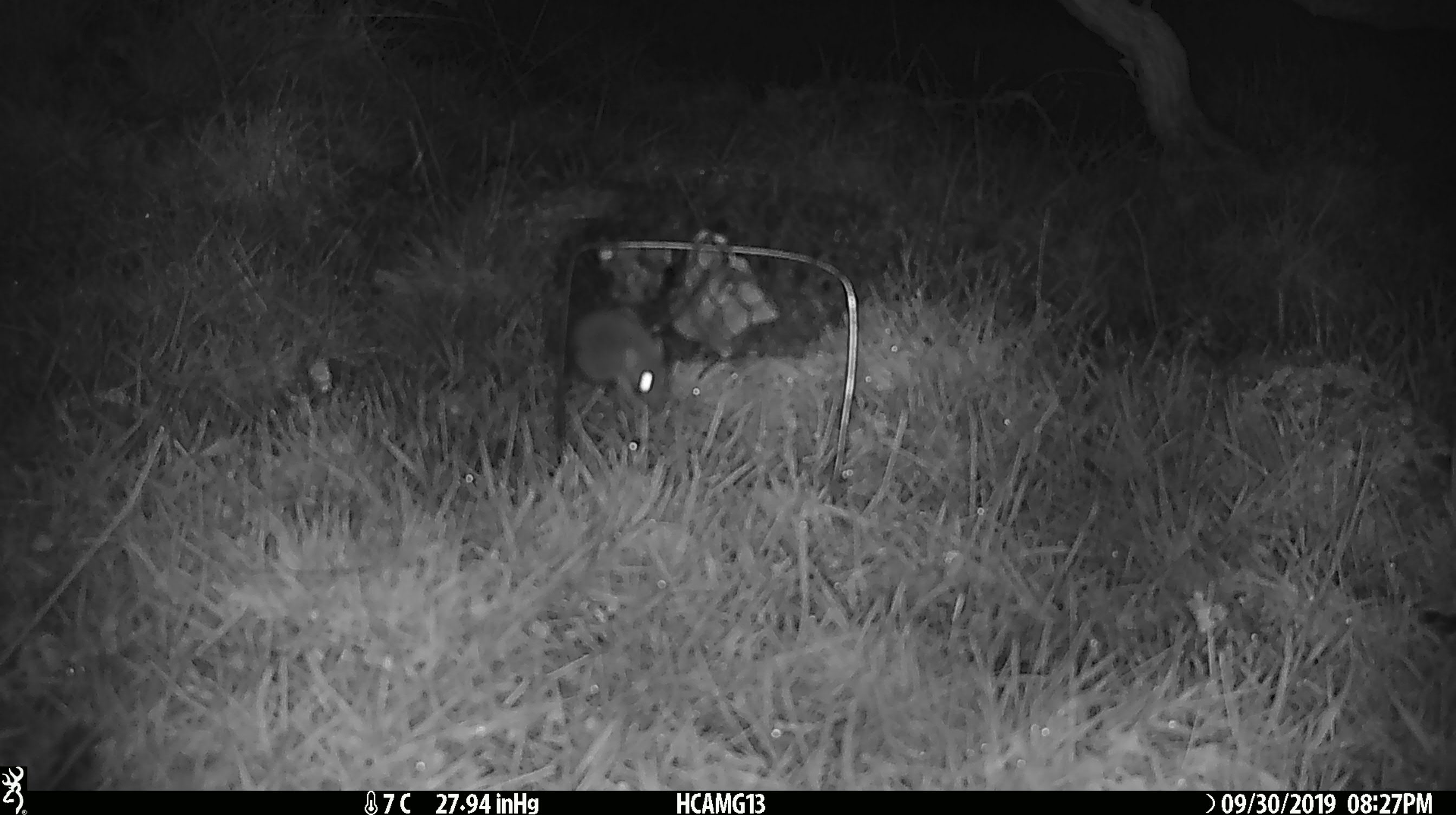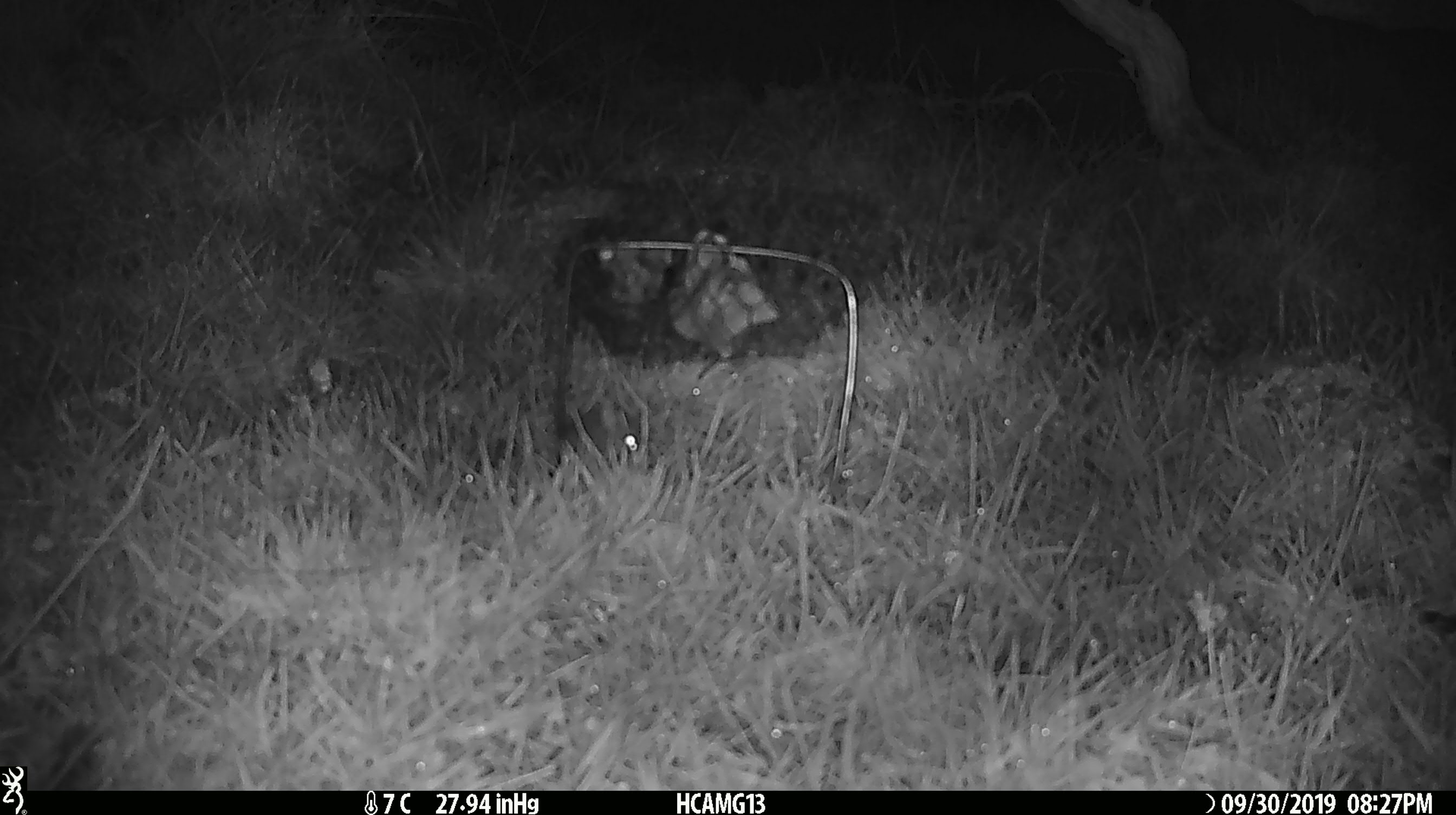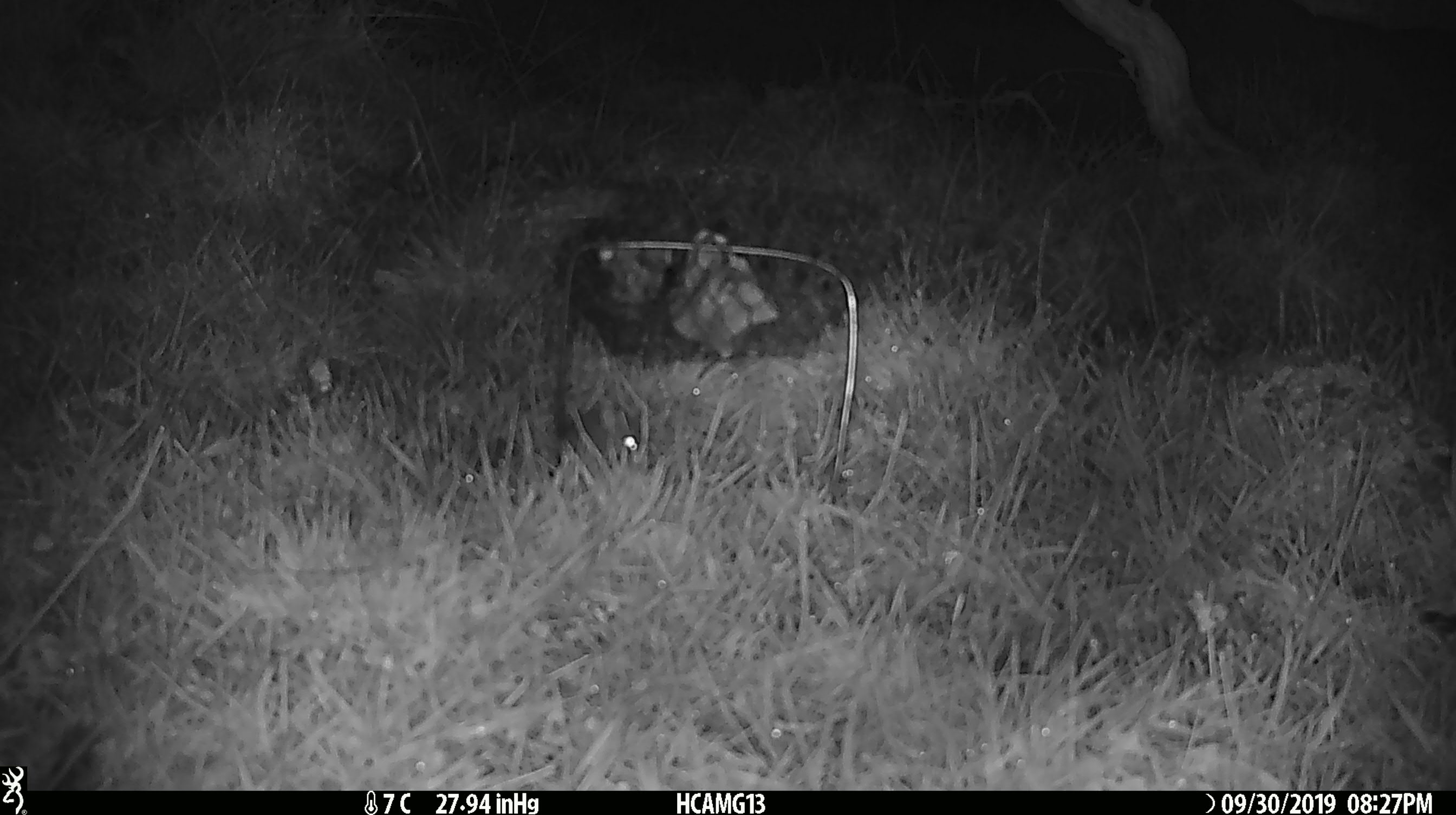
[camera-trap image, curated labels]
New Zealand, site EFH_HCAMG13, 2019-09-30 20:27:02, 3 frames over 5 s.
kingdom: Animalia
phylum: Chordata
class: Mammalia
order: Rodentia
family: Muridae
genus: Mus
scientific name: Mus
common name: mouse